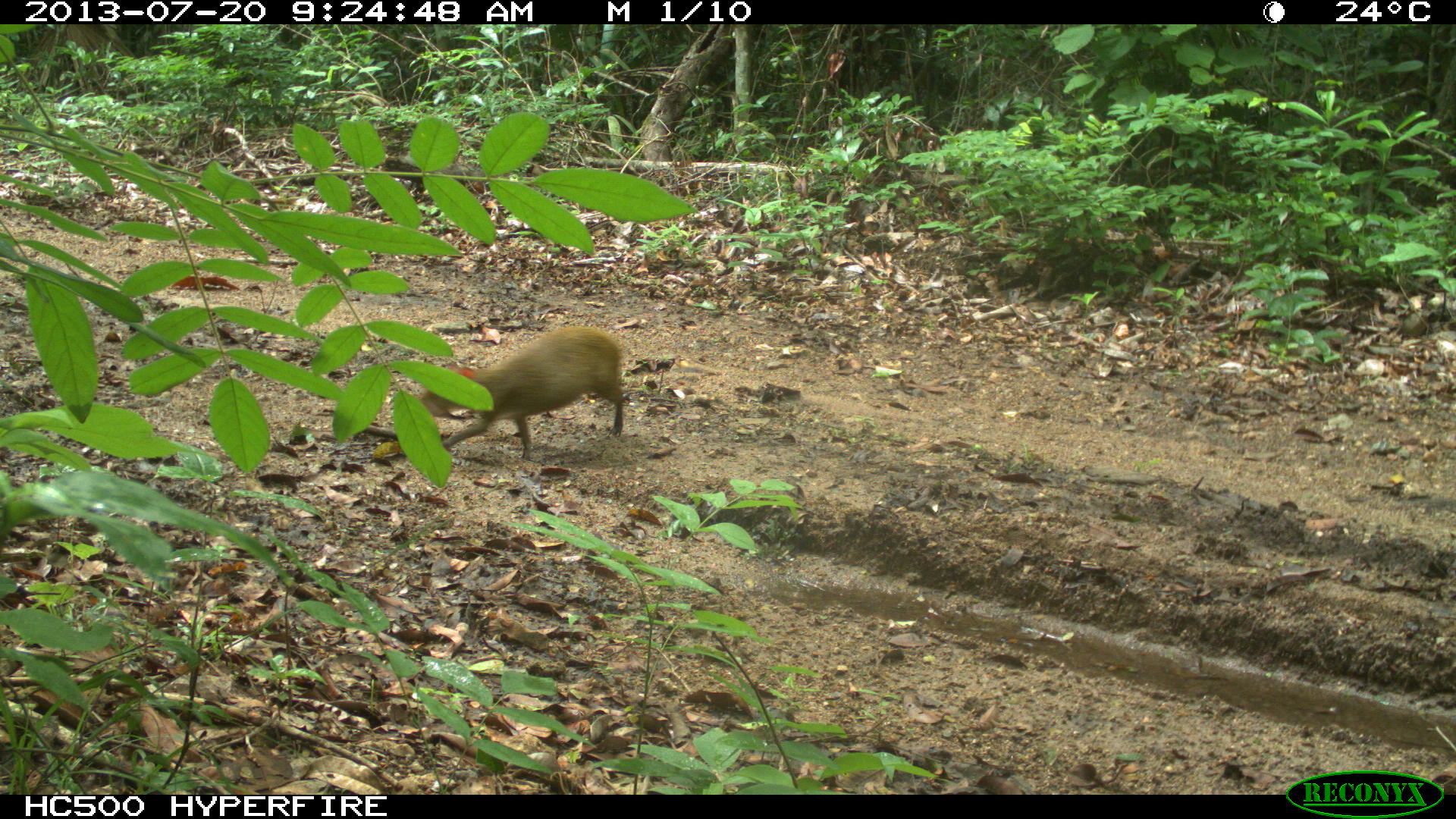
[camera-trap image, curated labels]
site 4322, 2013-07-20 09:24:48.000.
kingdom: Animalia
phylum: Chordata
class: Mammalia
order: Rodentia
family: Dasyproctidae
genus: Dasyprocta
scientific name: Dasyprocta punctata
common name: central american agouti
Dasyprocta punctata (central american agouti), count 1.